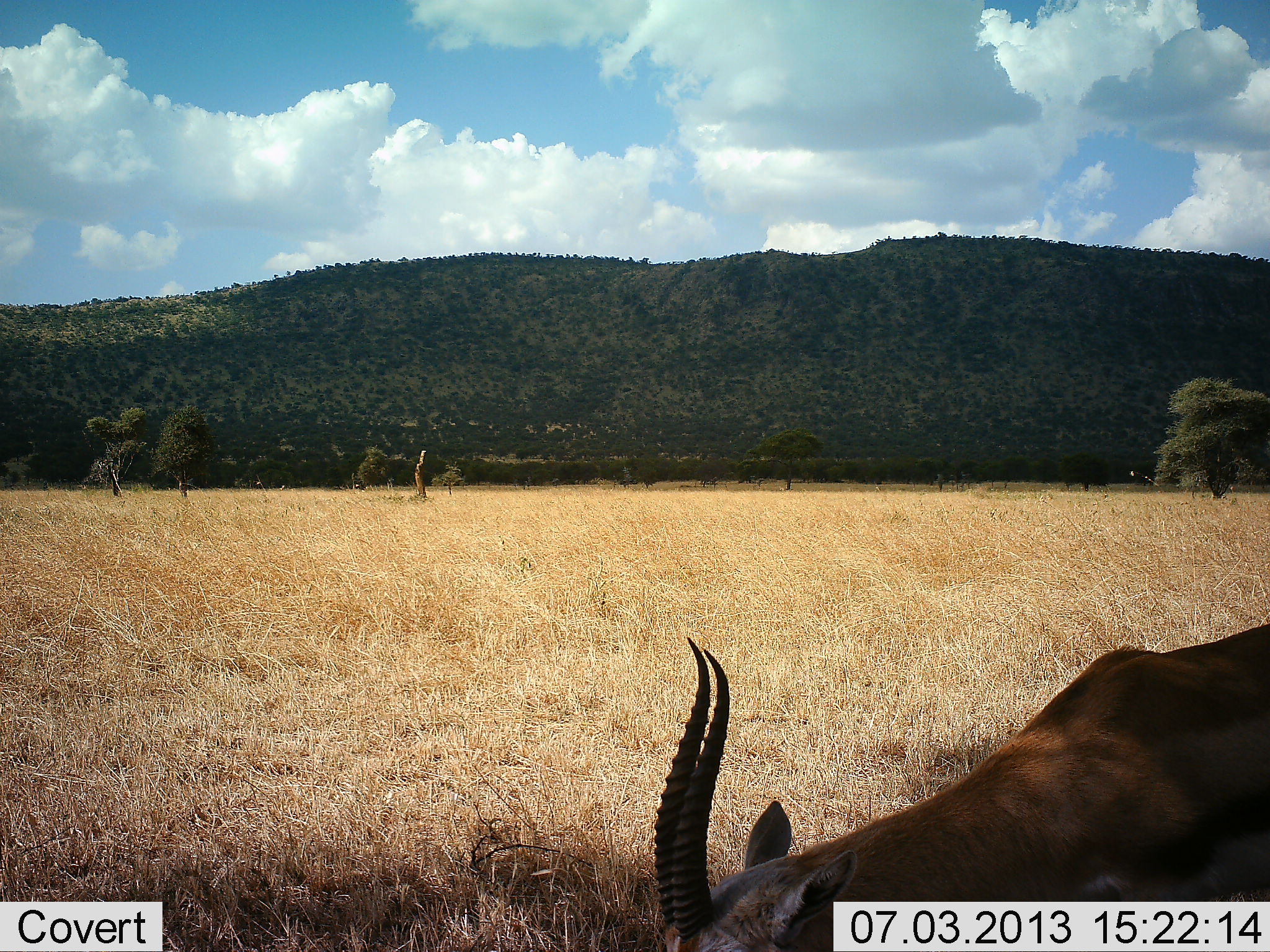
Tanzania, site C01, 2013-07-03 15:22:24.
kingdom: Animalia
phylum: Chordata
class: Mammalia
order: Artiodactyla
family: Bovidae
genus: Eudorcas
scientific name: Eudorcas thomsonii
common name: thomson's gazelle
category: gazellethomsons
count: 1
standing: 44%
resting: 6%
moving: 0%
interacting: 0%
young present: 0%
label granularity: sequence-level